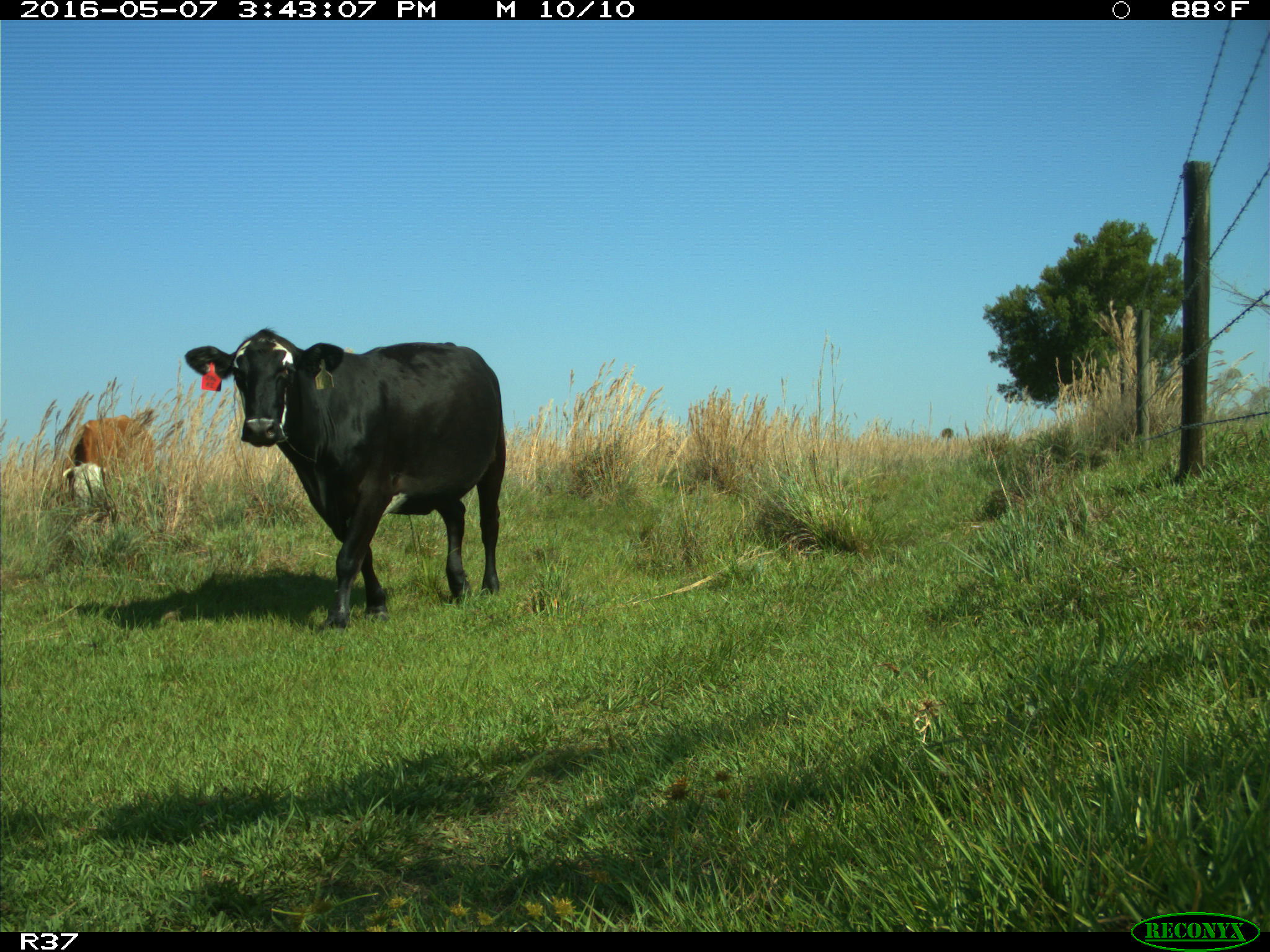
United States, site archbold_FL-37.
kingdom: Animalia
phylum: Chordata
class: Mammalia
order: Artiodactyla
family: Bovidae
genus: Bos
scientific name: Bos taurus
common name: domestic cow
Bos taurus (domestic cow).